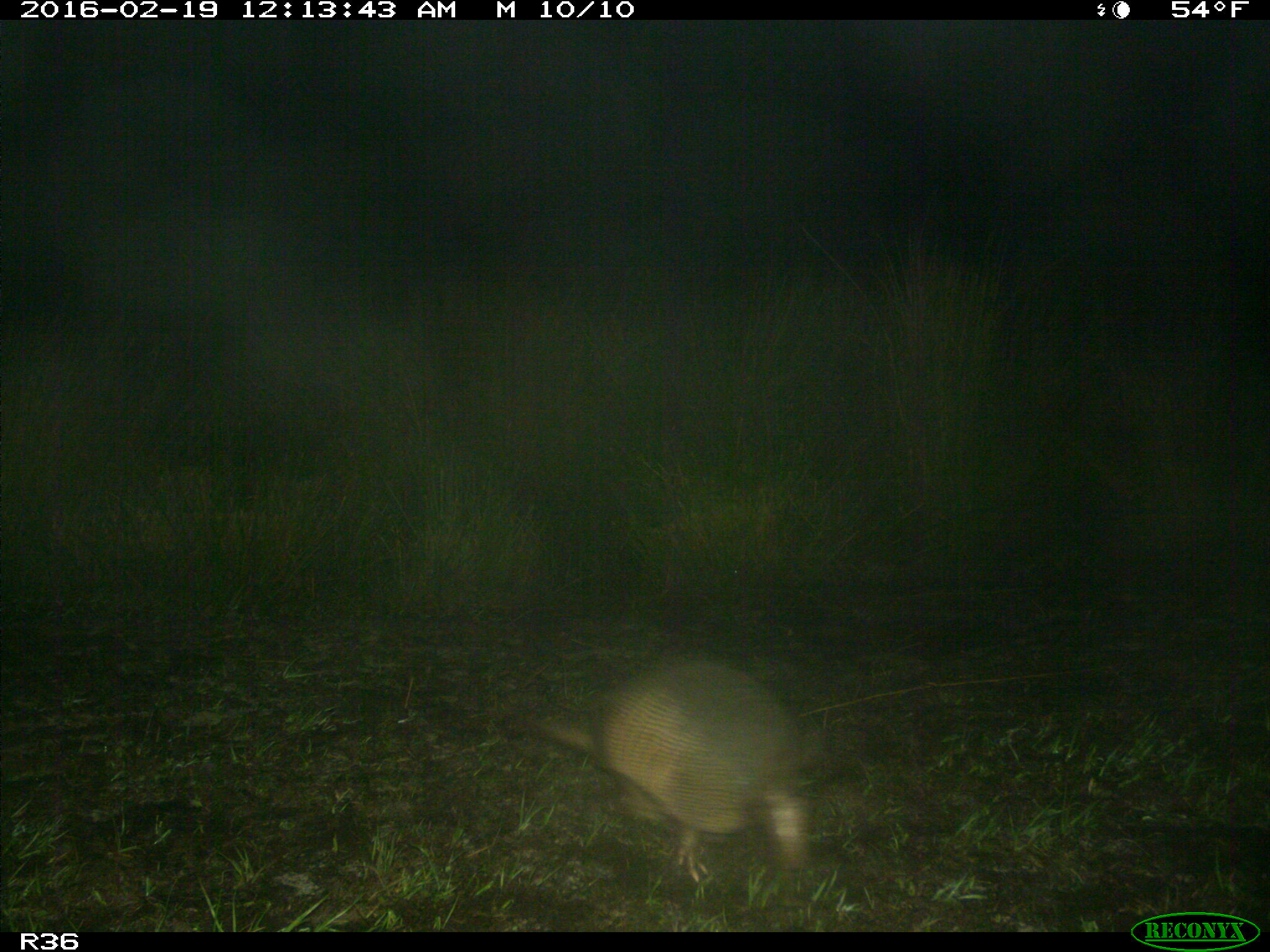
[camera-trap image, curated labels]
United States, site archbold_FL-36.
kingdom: Animalia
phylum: Chordata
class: Mammalia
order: Cingulata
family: Dasypodidae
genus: Dasypus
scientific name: Dasypus novemcinctus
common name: nine-banded armadillo